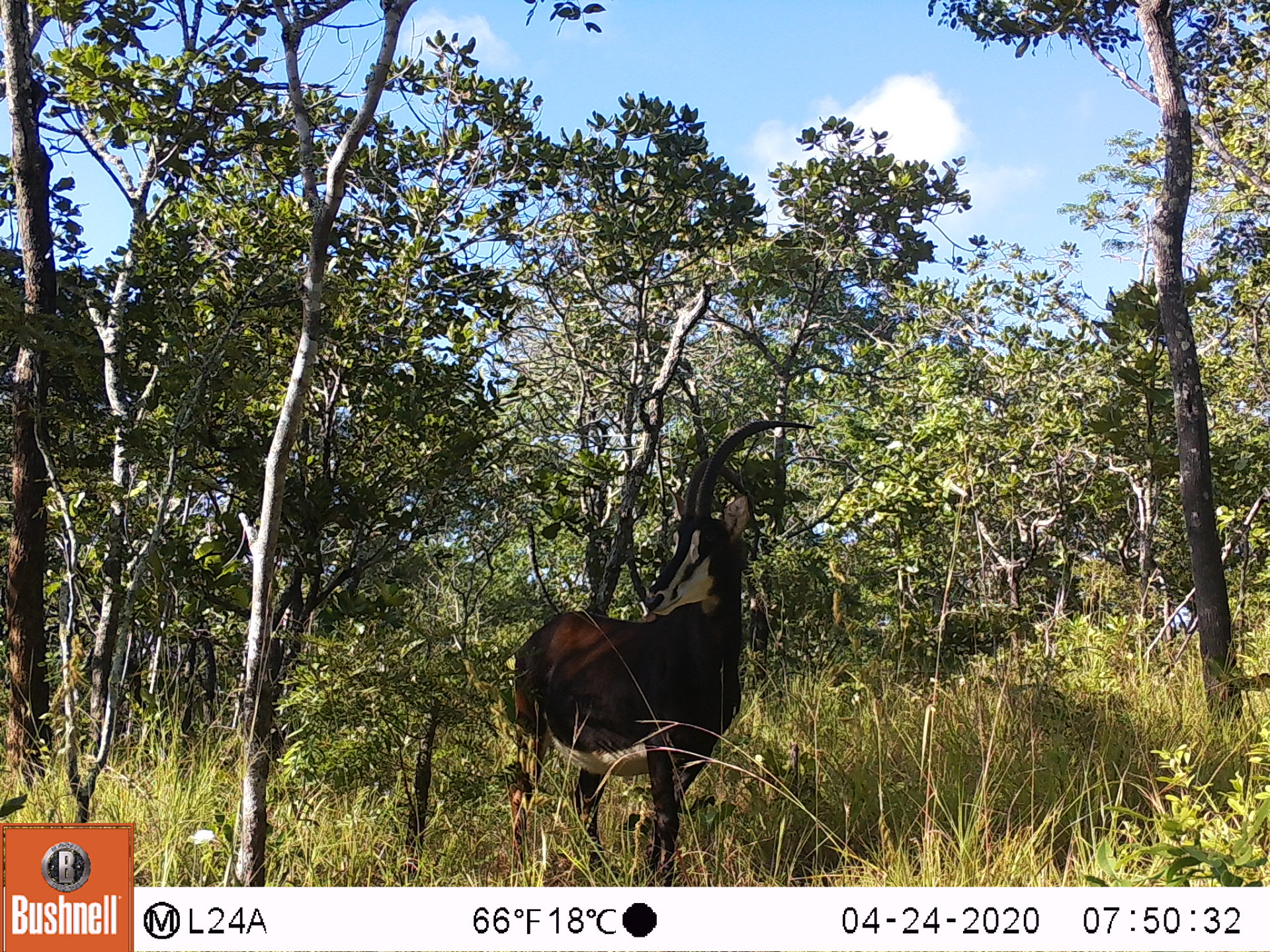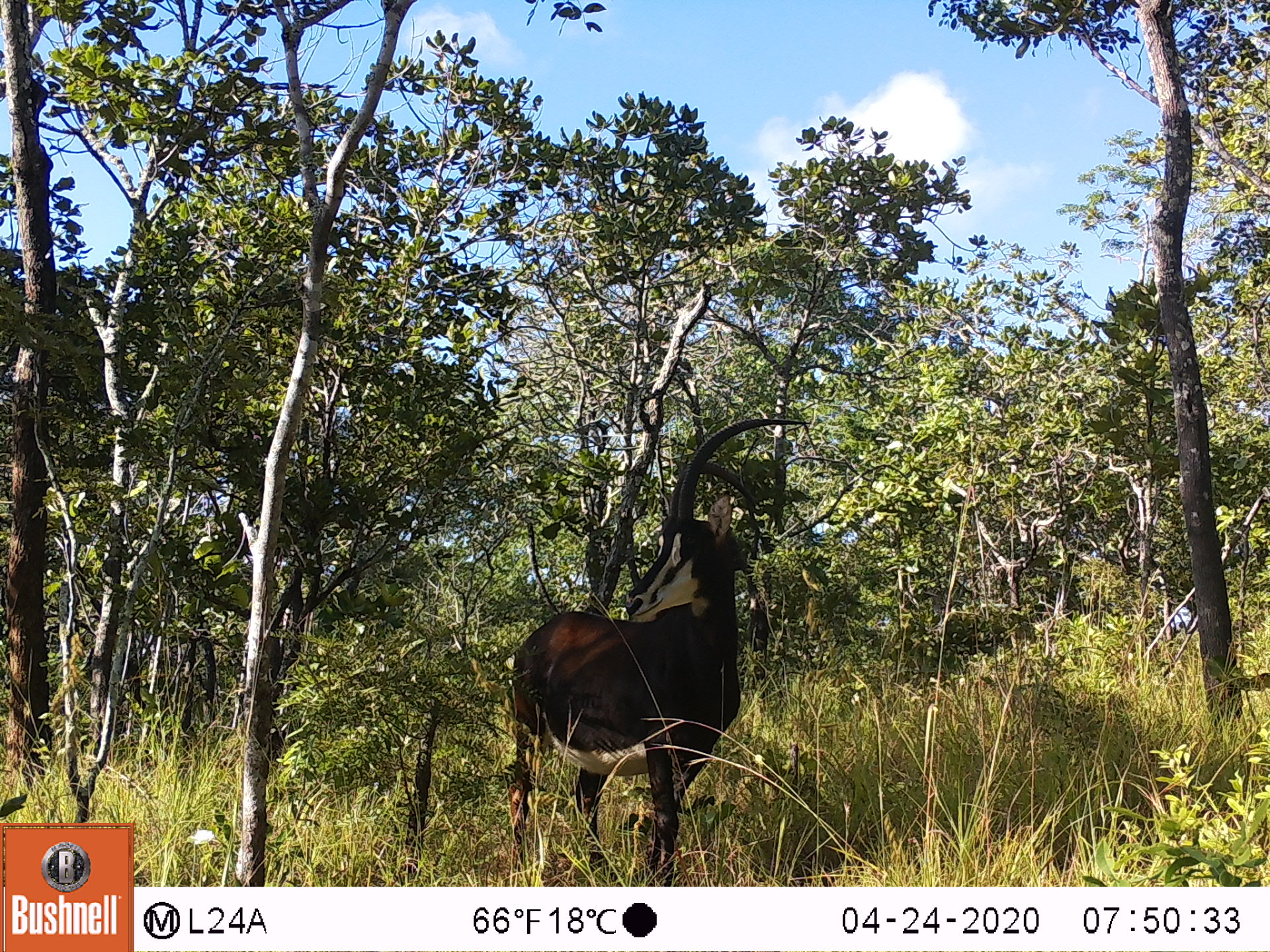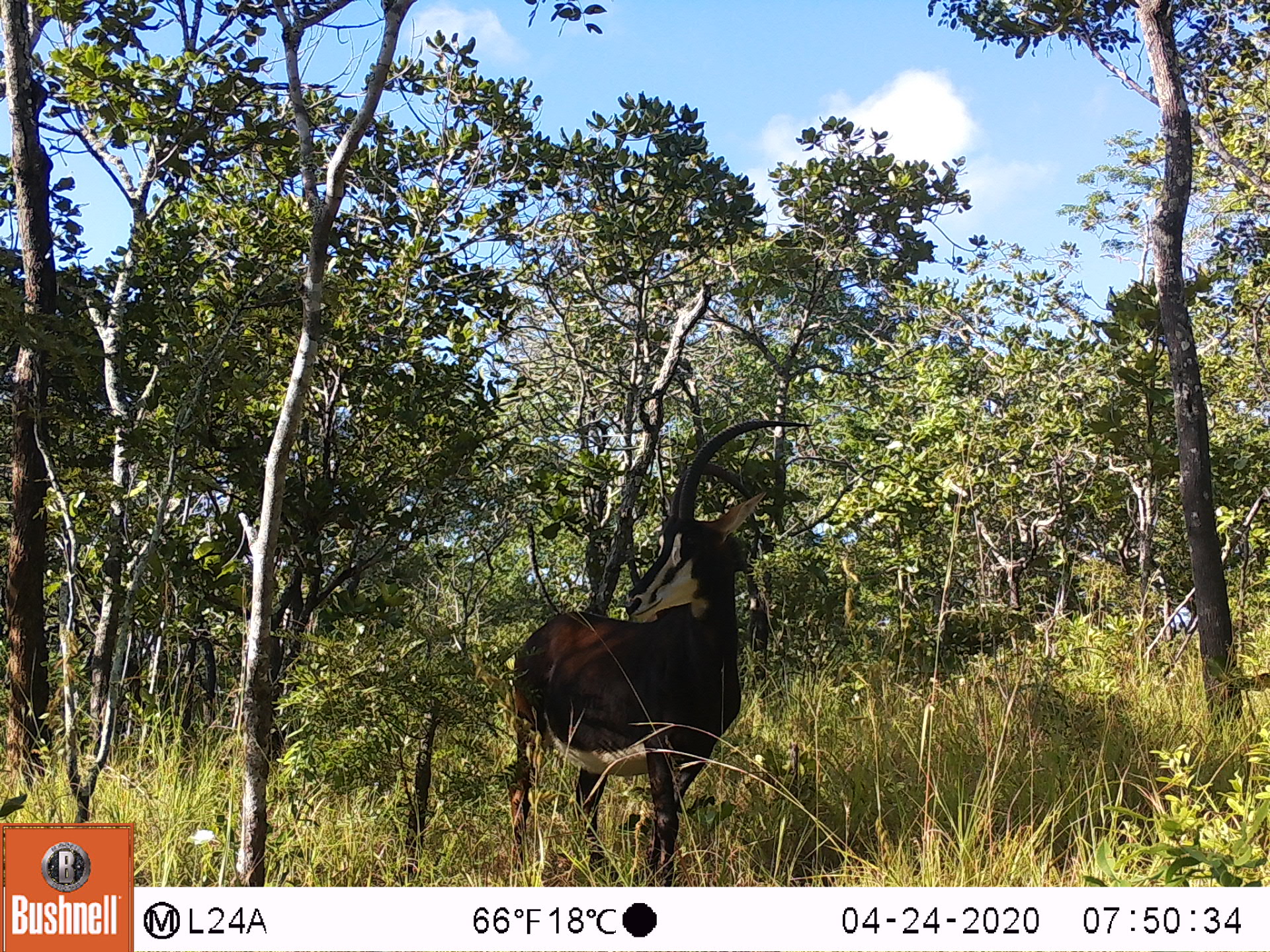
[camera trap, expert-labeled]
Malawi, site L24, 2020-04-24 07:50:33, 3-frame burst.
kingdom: Animalia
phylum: Chordata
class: Mammalia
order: Artiodactyla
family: Bovidae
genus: Hippotragus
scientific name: Hippotragus niger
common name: sable antelope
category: sable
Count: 1.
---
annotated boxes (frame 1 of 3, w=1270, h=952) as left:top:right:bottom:
sable: 486:407:818:887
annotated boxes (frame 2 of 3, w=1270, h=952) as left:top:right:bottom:
sable: 480:410:823:882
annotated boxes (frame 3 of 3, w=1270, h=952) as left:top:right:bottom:
sable: 486:405:818:885